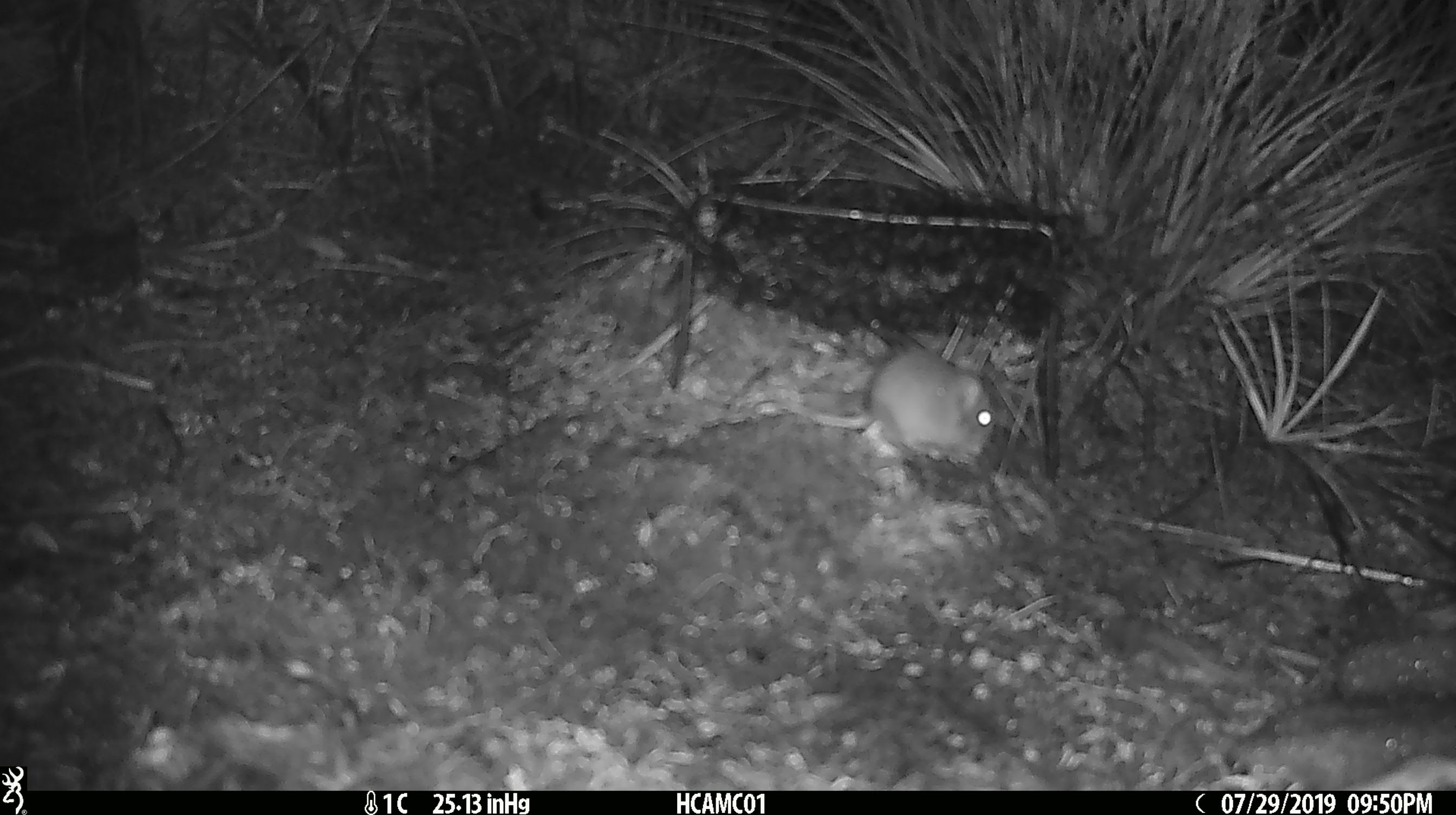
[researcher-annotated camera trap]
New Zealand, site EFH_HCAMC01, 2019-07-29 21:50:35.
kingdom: Animalia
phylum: Chordata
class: Mammalia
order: Rodentia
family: Muridae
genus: Mus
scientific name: Mus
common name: mouse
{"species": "mouse (Mus)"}